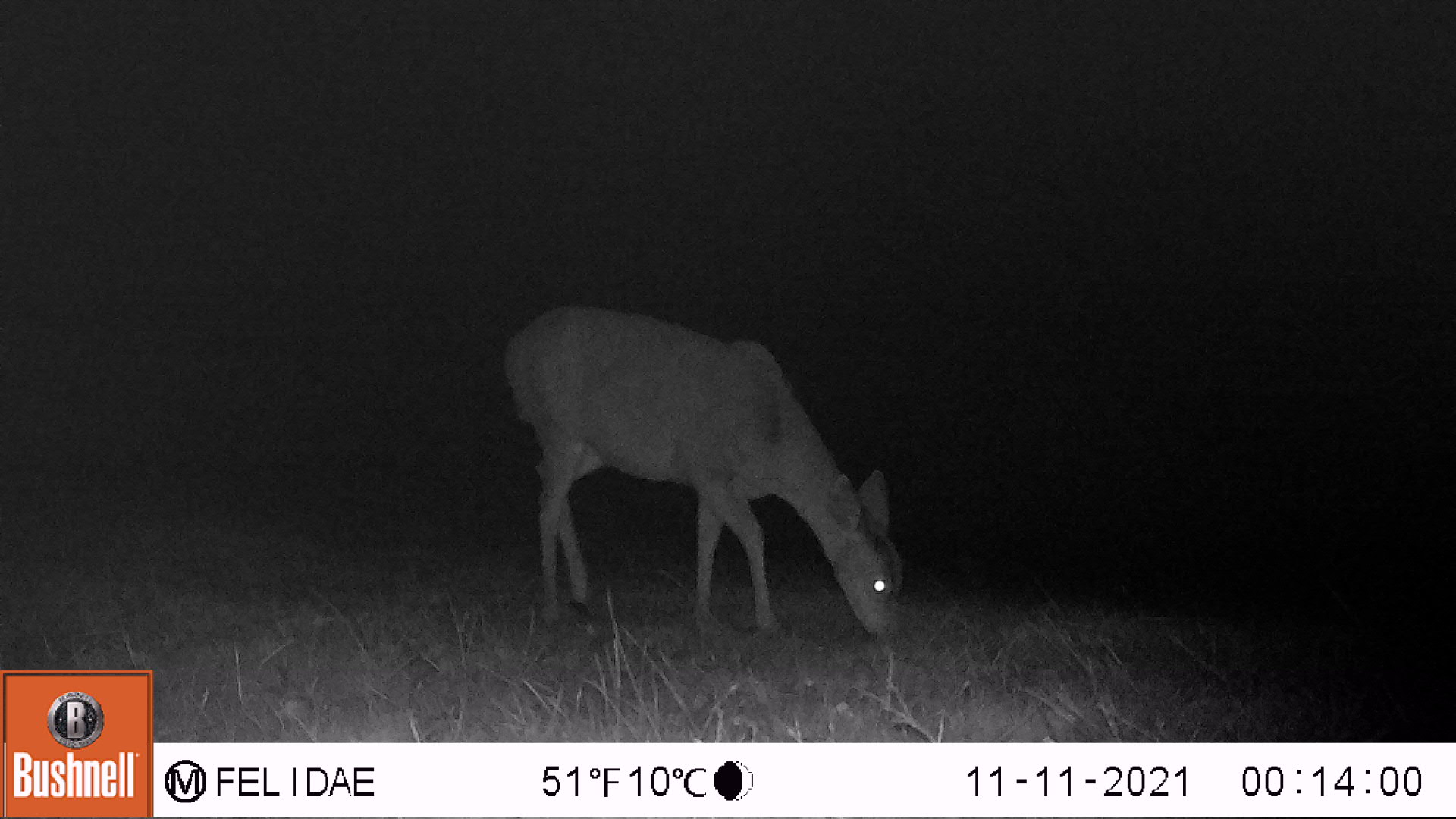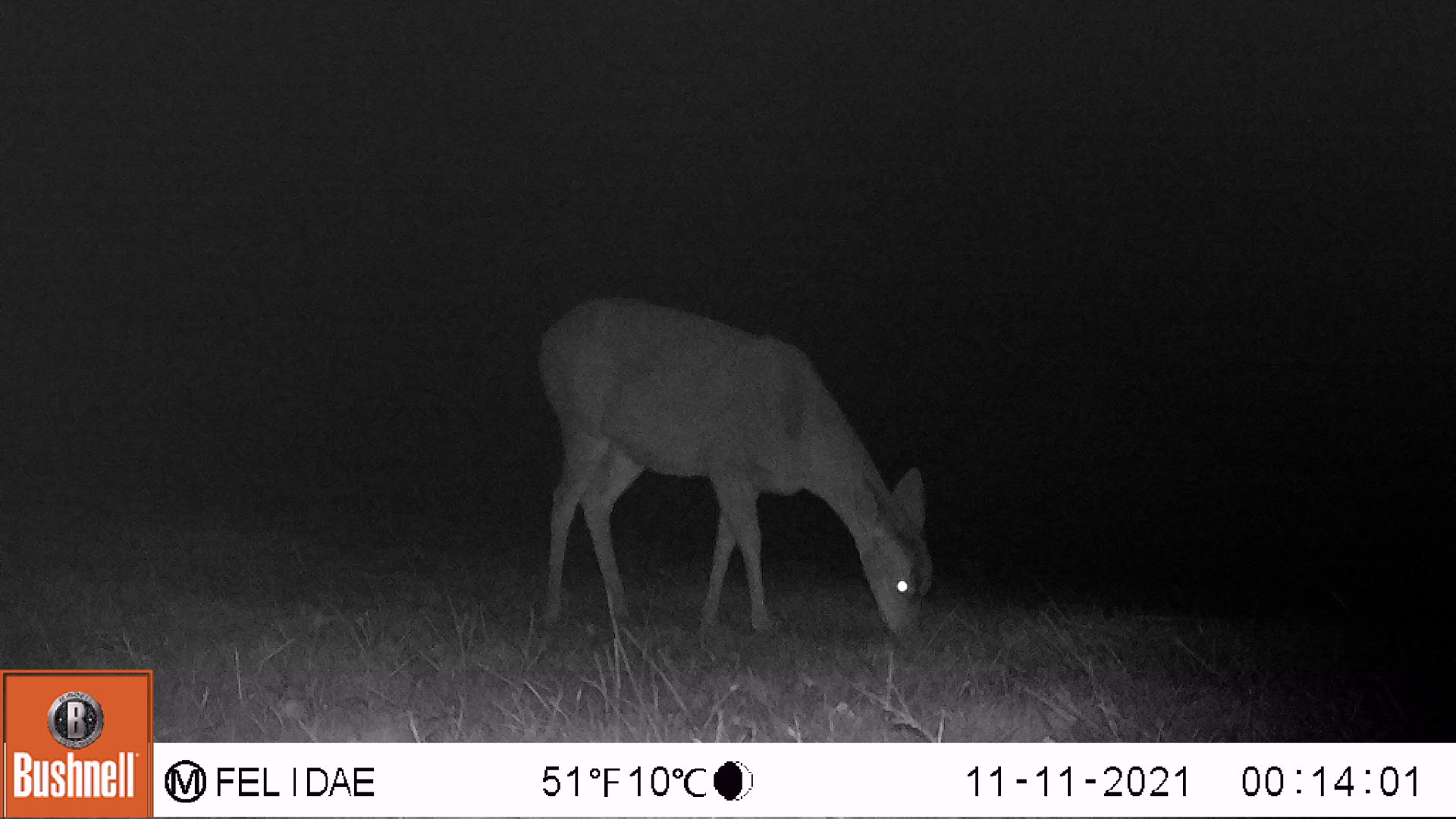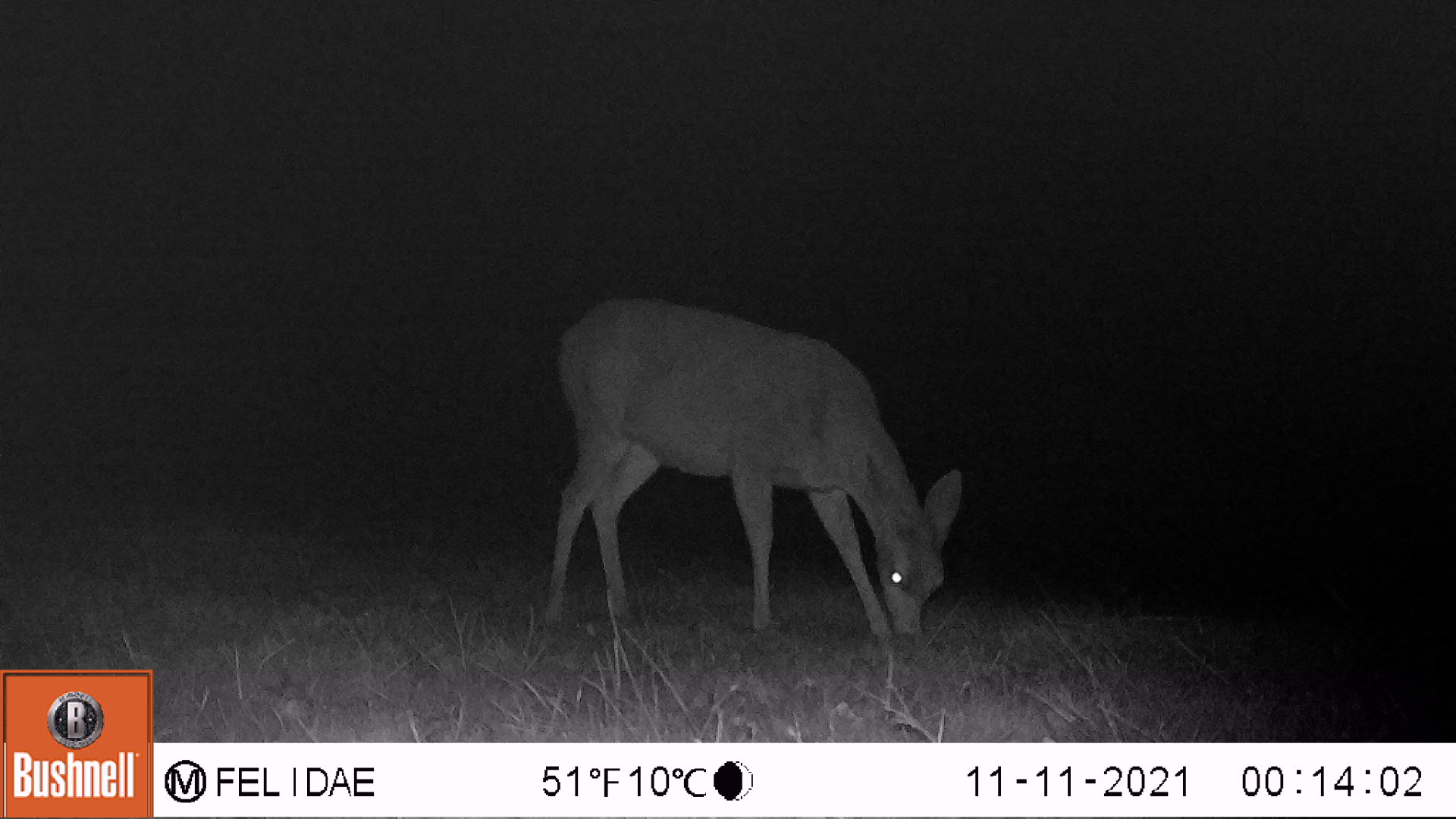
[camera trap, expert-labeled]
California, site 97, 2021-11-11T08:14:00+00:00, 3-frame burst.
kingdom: Animalia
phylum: Chordata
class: Mammalia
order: Artiodactyla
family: Cervidae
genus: Odocoileus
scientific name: Odocoileus hemionus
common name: mule deer